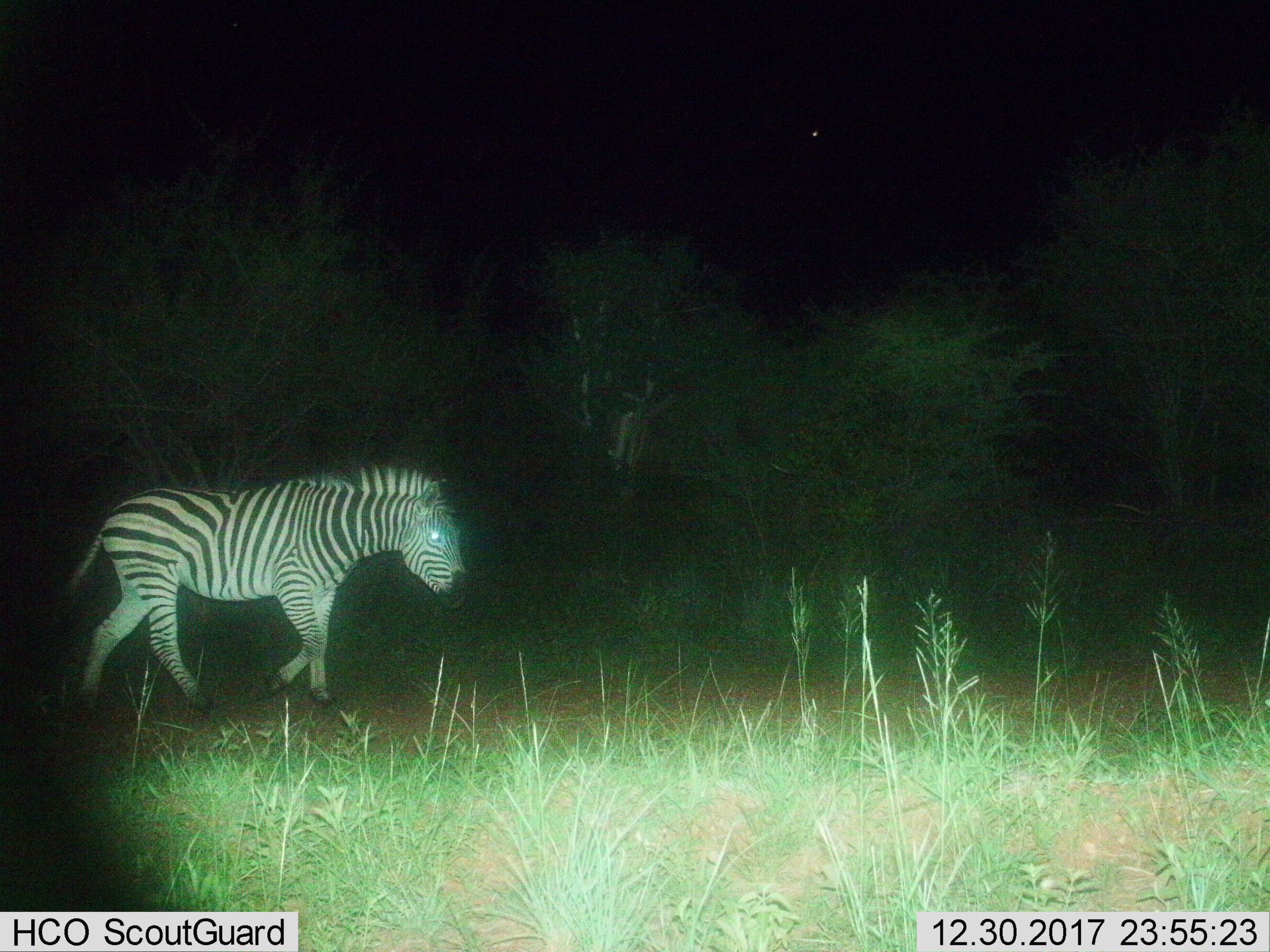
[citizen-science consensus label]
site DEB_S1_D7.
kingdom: Animalia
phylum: Chordata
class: Mammalia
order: Perissodactyla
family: Equidae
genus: Equus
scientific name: Equus quagga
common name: plains zebra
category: zebraplains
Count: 1.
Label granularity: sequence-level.